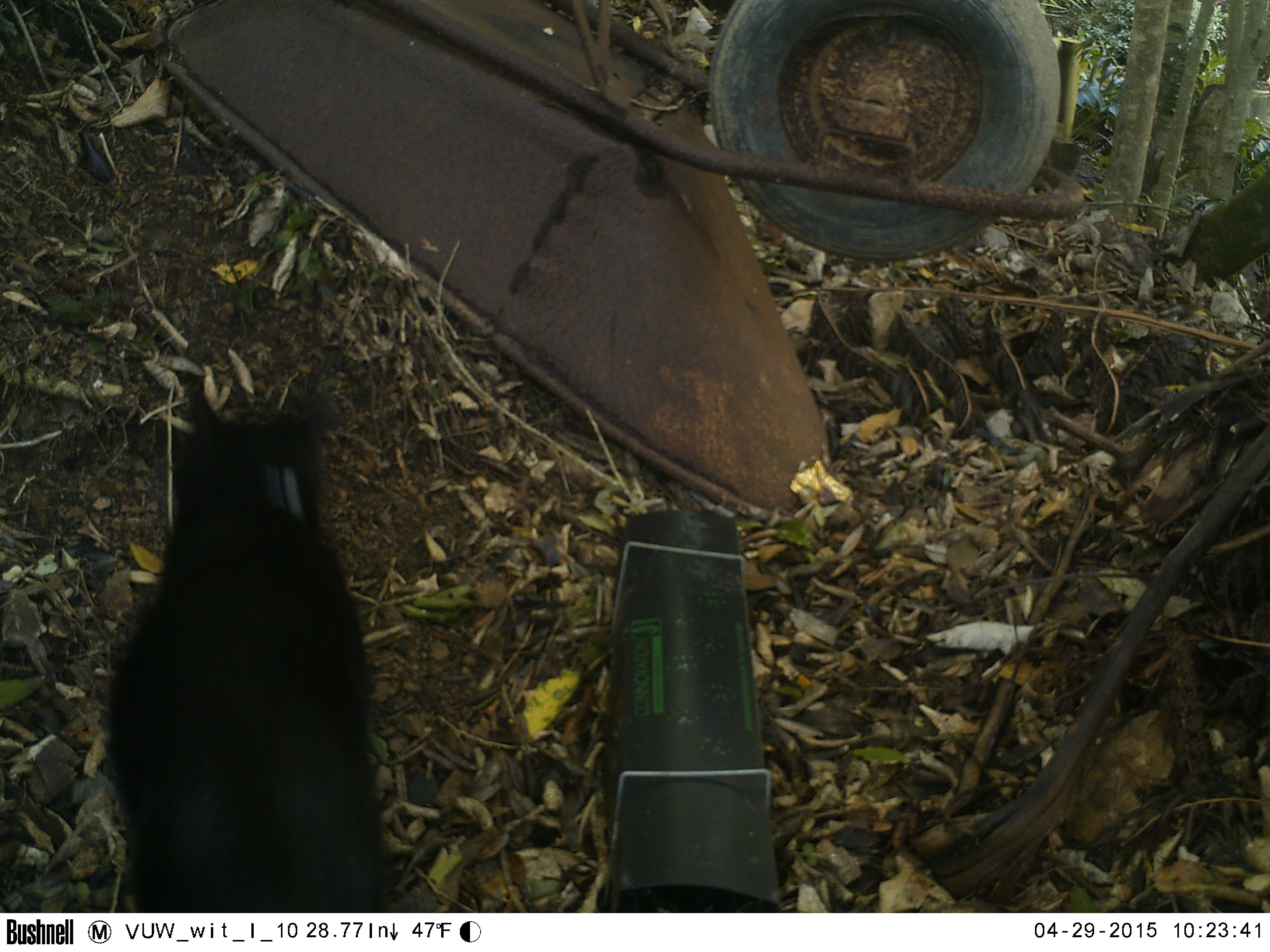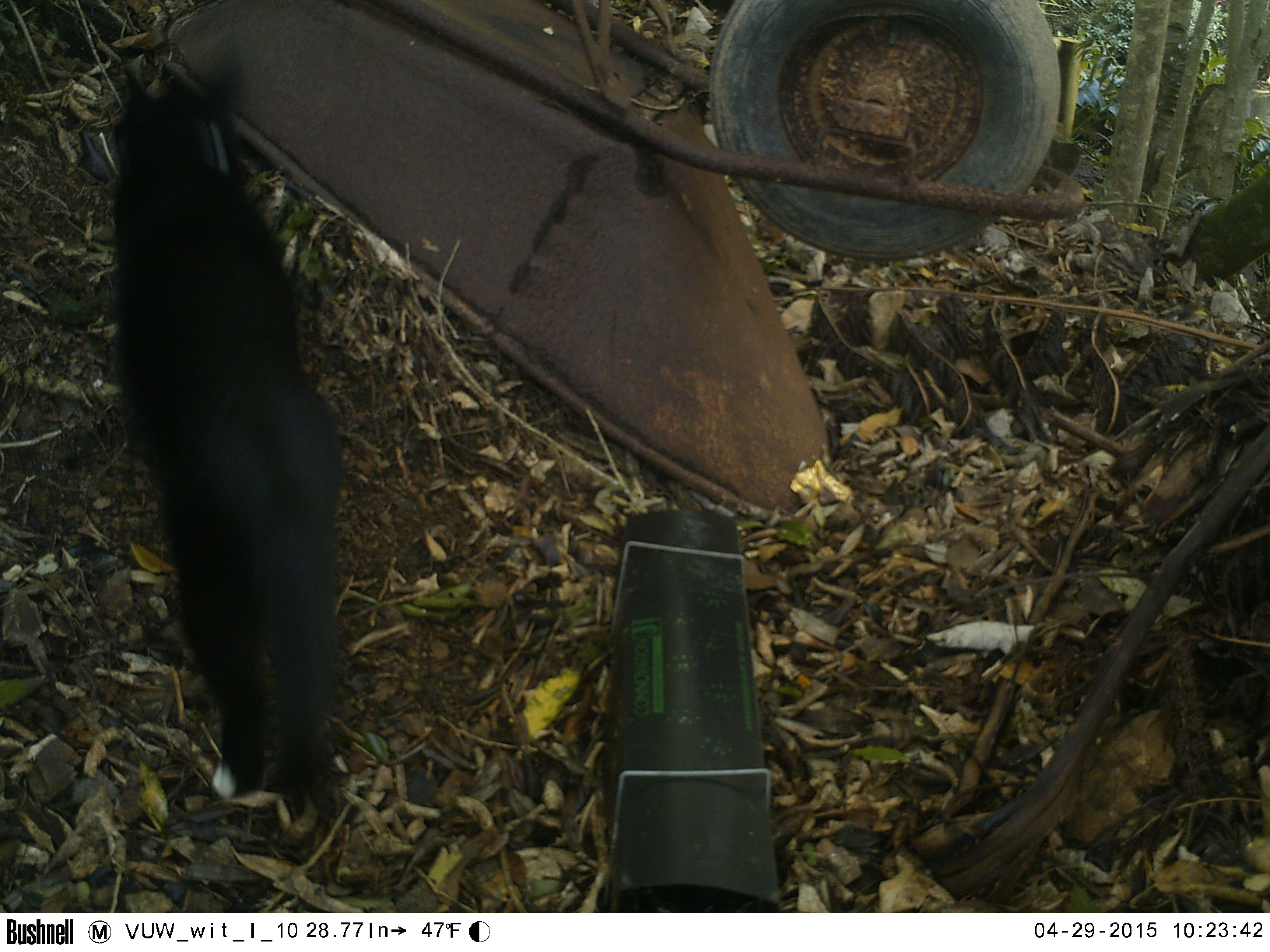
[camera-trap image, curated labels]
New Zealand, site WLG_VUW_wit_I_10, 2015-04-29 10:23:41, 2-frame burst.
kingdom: Animalia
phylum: Chordata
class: Mammalia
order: Carnivora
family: Felidae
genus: Felis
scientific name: Felis catus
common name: domestic cat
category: cat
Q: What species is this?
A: Cat (domestic cat) (Felis catus).